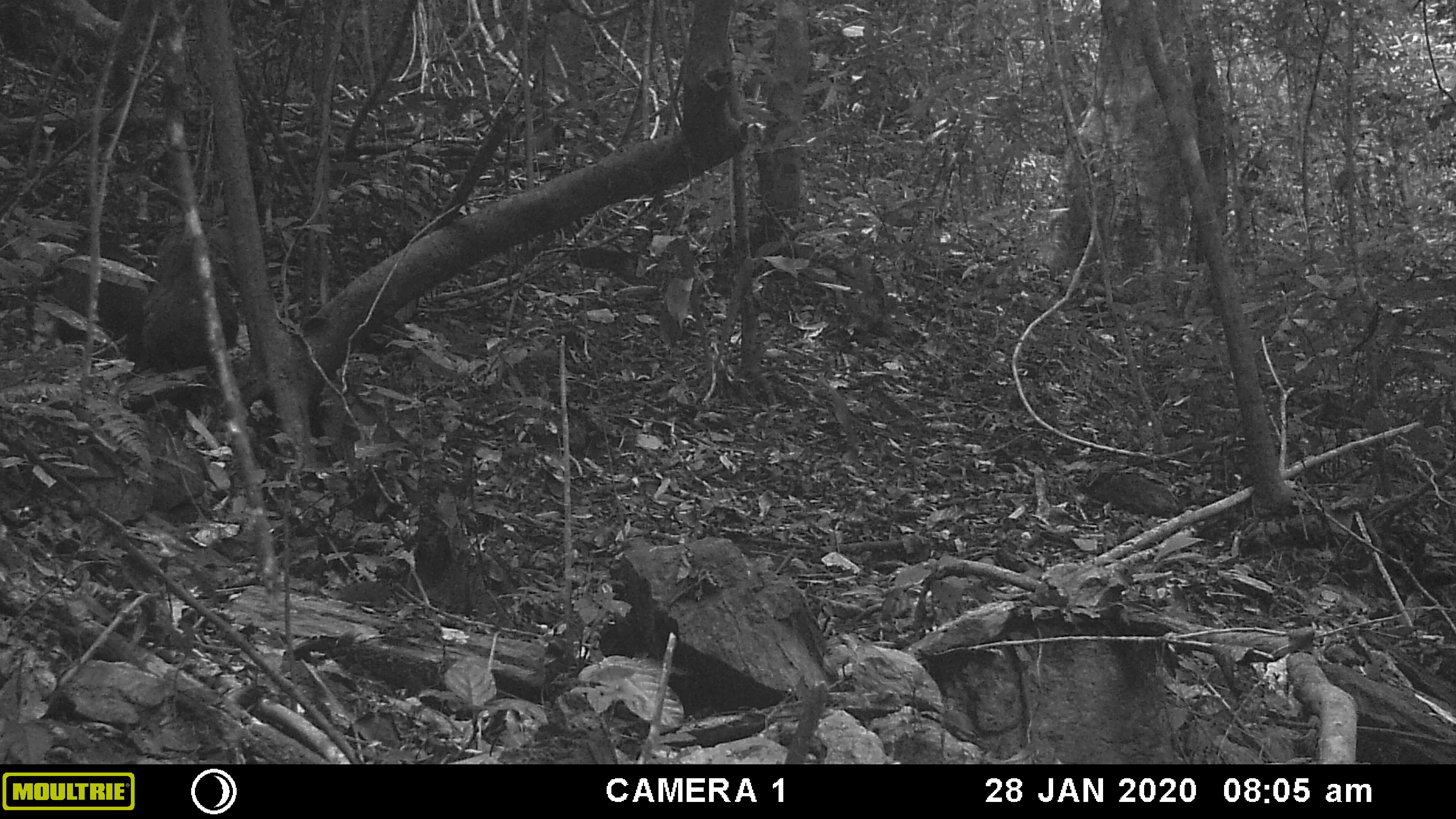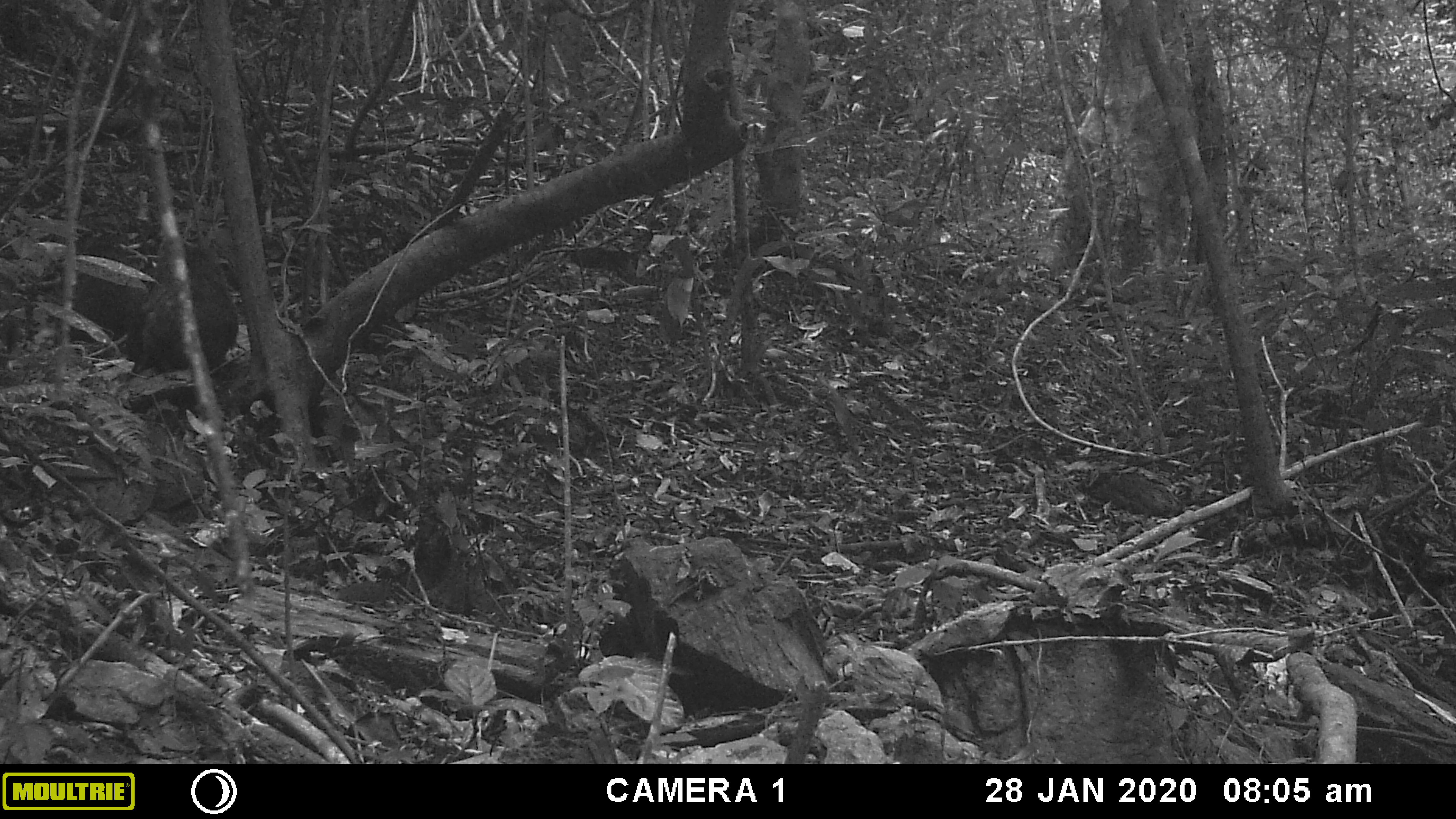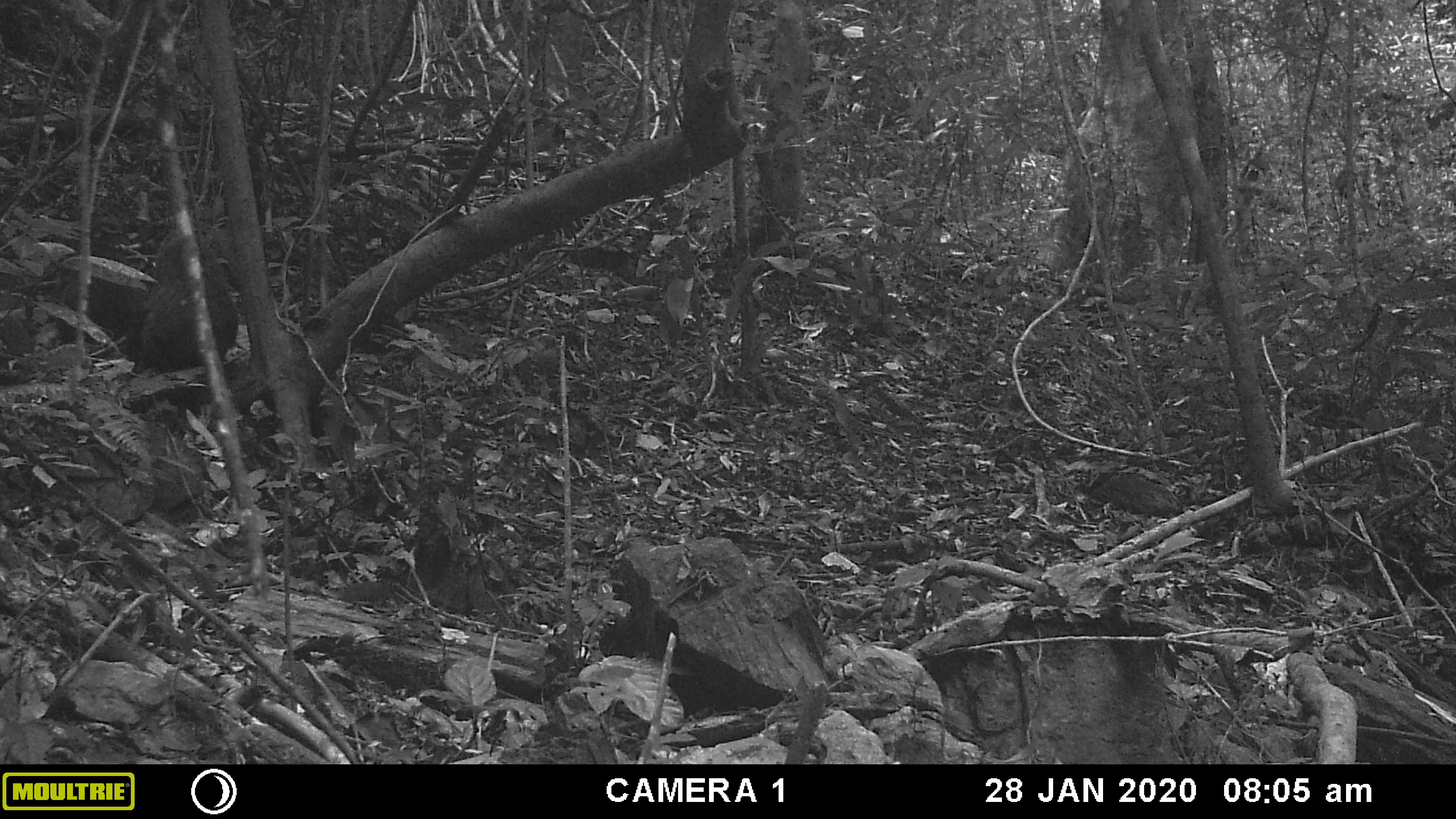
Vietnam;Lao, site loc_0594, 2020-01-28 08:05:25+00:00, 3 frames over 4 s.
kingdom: Animalia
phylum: Chordata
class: Mammalia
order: Primates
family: Cercopithecidae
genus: Macaca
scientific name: Macaca arctoides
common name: stump-tailed macaque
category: stump tailed macaque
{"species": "stump tailed macaque (stump-tailed macaque) (Macaca arctoides)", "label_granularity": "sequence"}